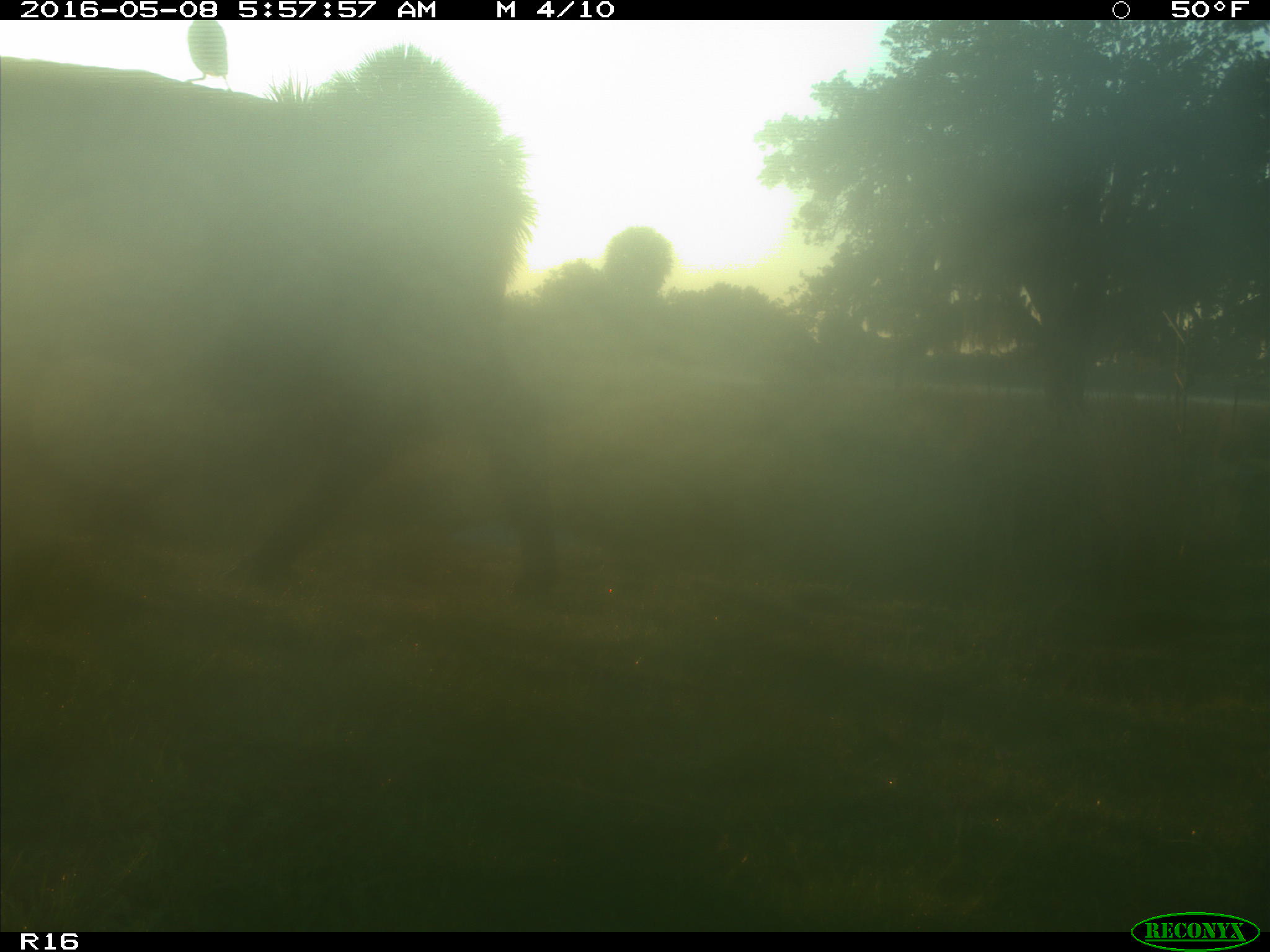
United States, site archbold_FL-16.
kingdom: Animalia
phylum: Chordata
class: Mammalia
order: Artiodactyla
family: Bovidae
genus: Bos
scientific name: Bos taurus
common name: domestic cow